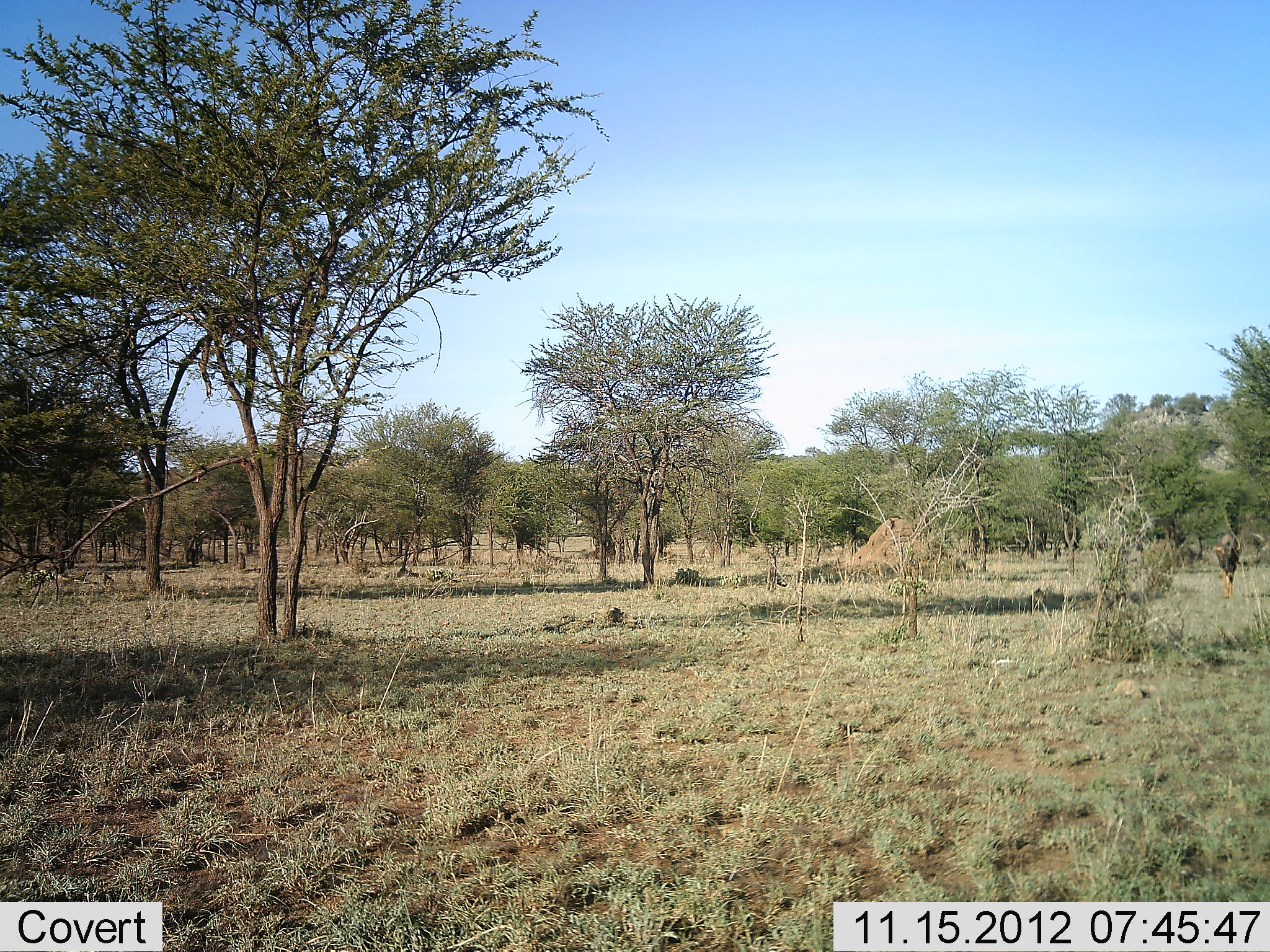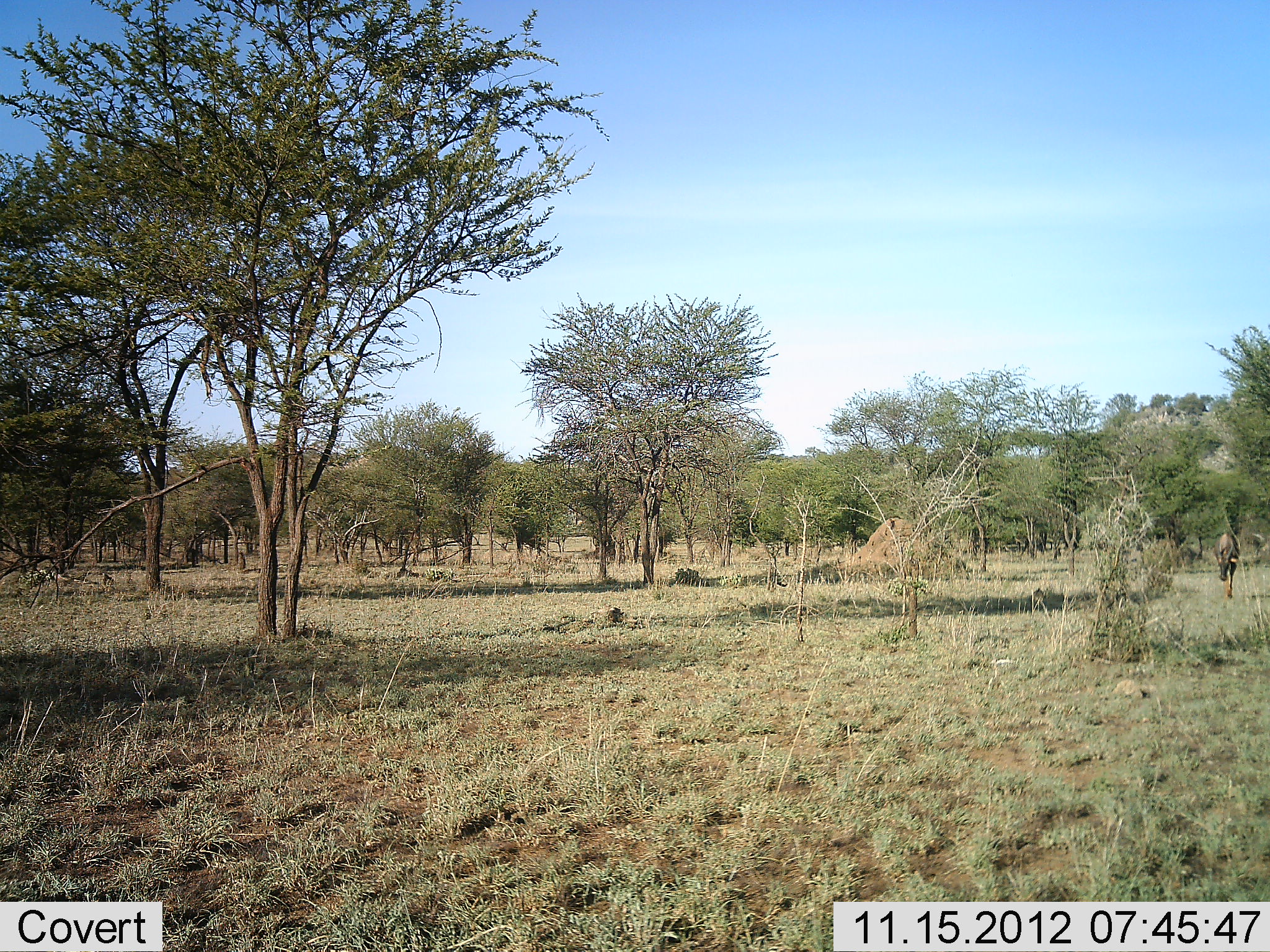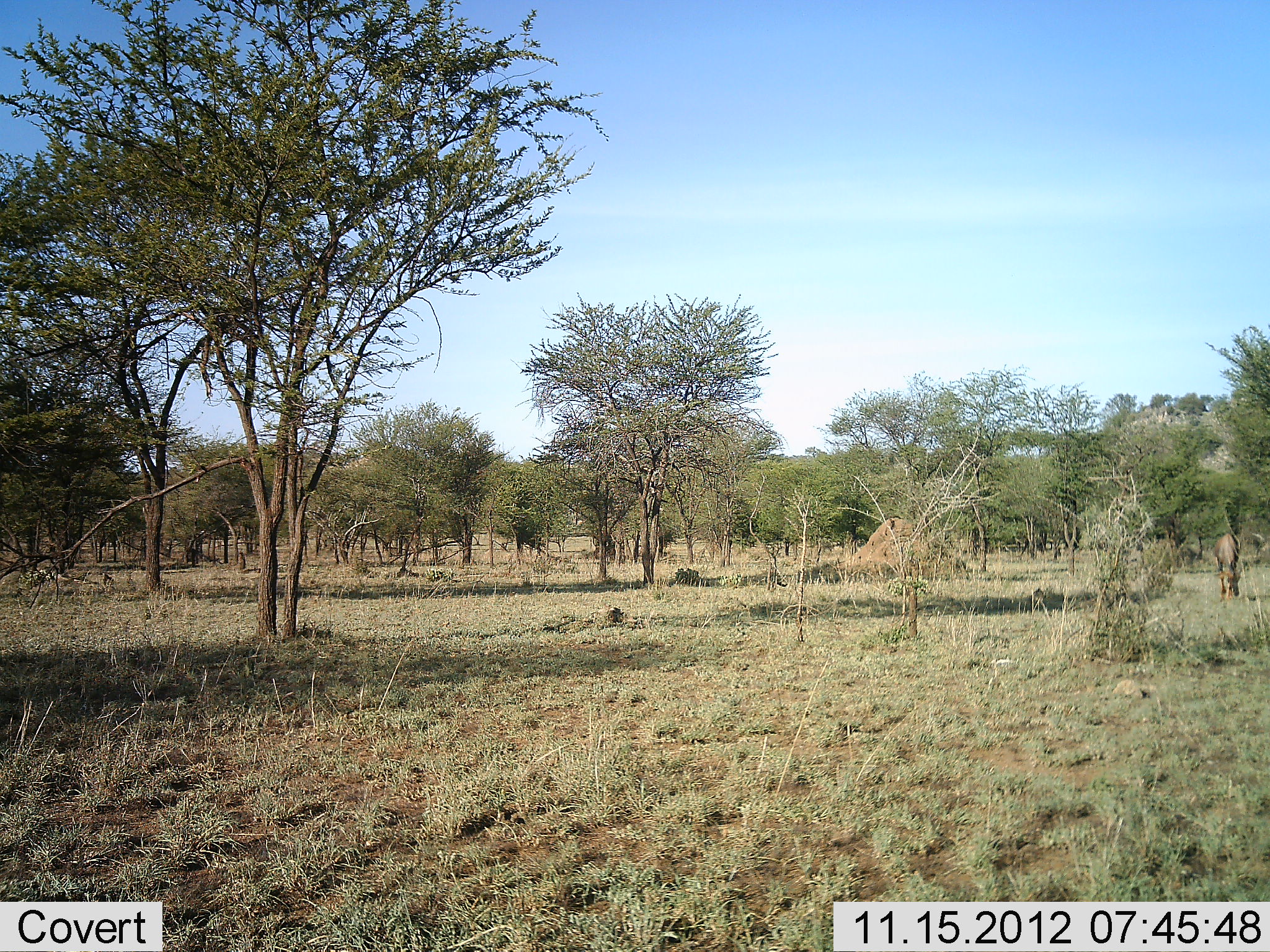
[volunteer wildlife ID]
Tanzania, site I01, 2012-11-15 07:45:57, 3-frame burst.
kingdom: Animalia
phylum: Chordata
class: Mammalia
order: Artiodactyla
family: Bovidae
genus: Connochaetes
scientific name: Connochaetes taurinus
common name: blue wildebeest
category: wildebeest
Wildebeest (blue wildebeest) (Connochaetes taurinus), count 1. Behavior (volunteer vote fractions): standing 11%, resting 0%, moving 56%, interacting 0%. Young present (vote fraction): 0%. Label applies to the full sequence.